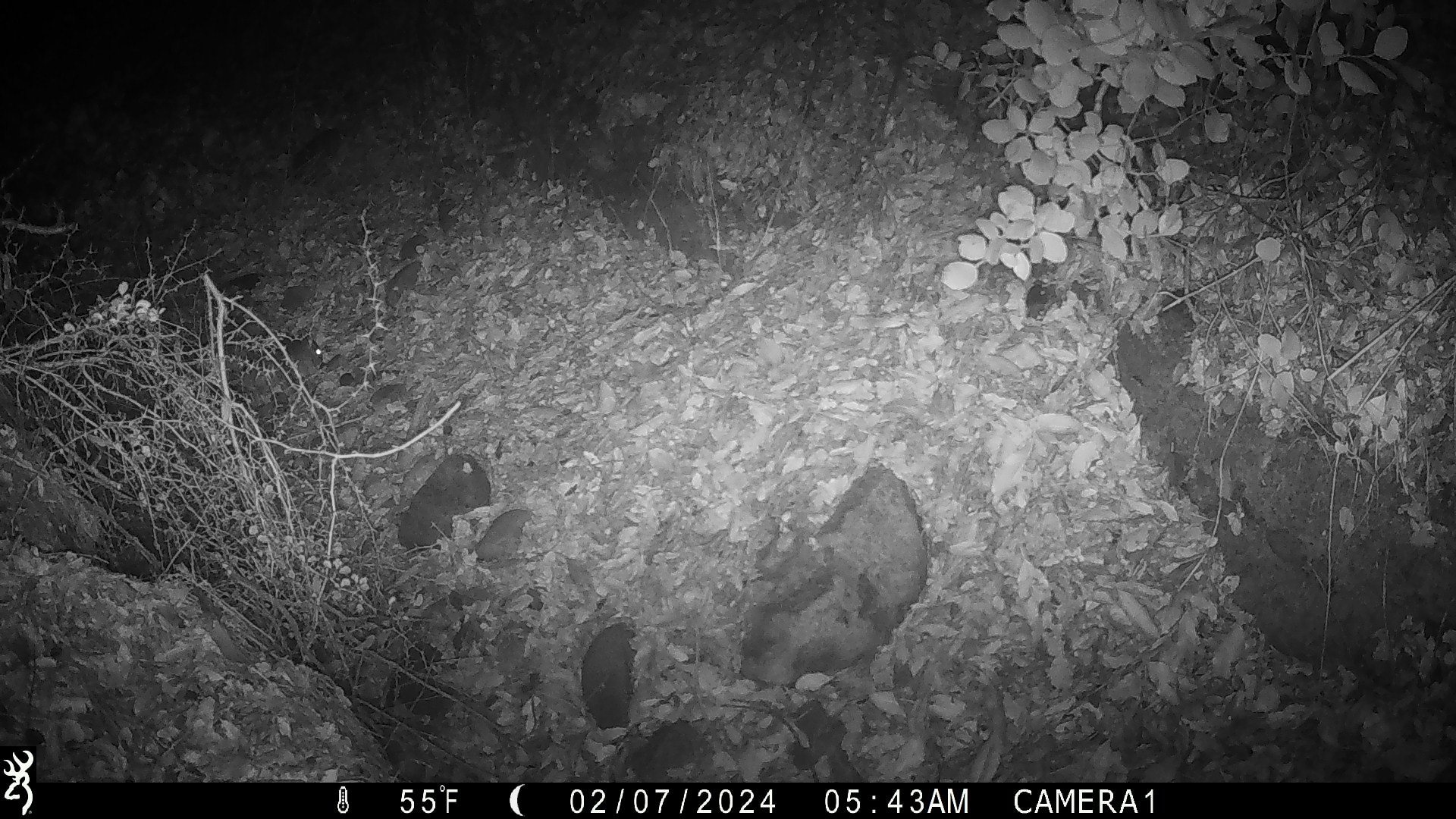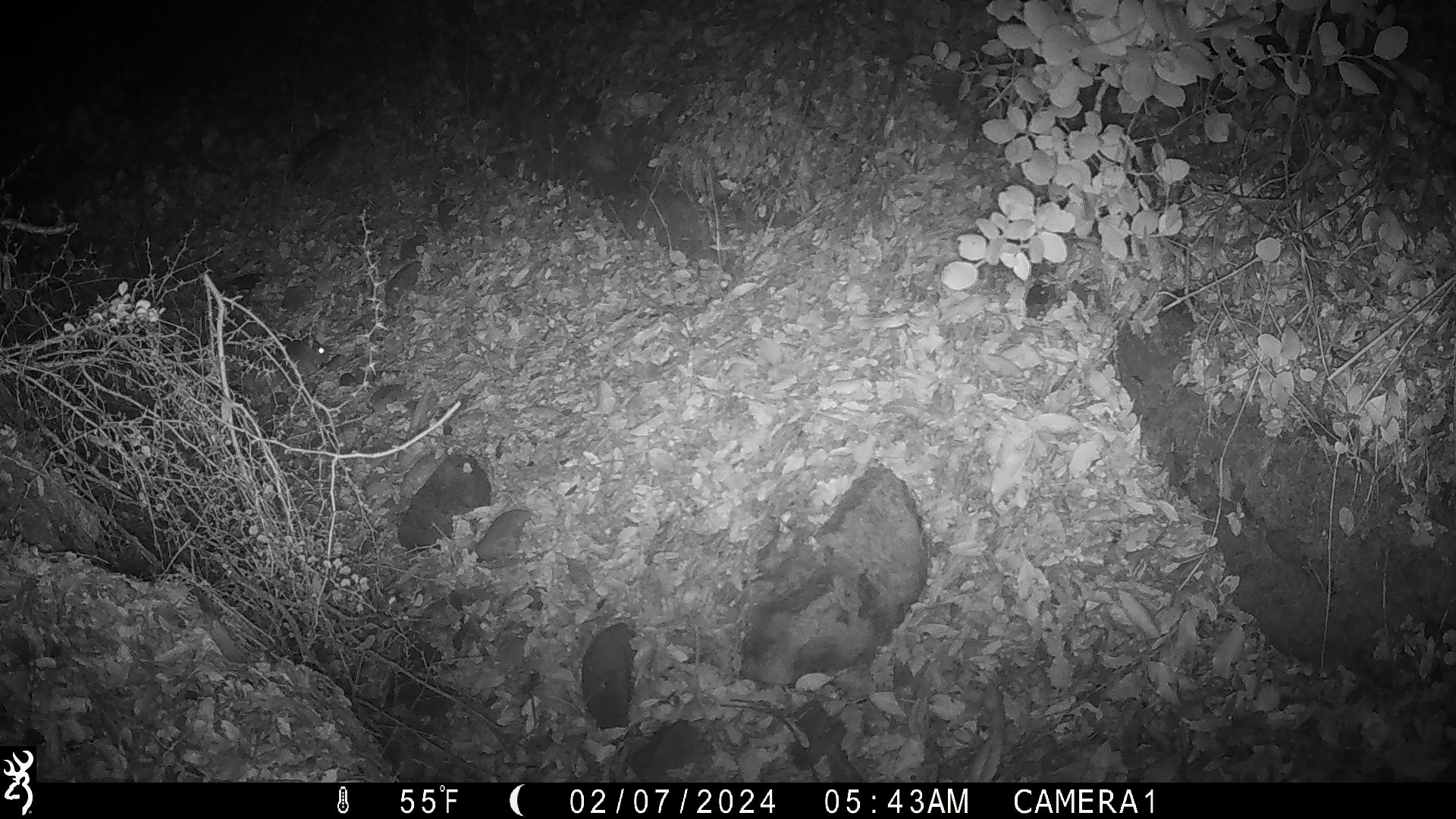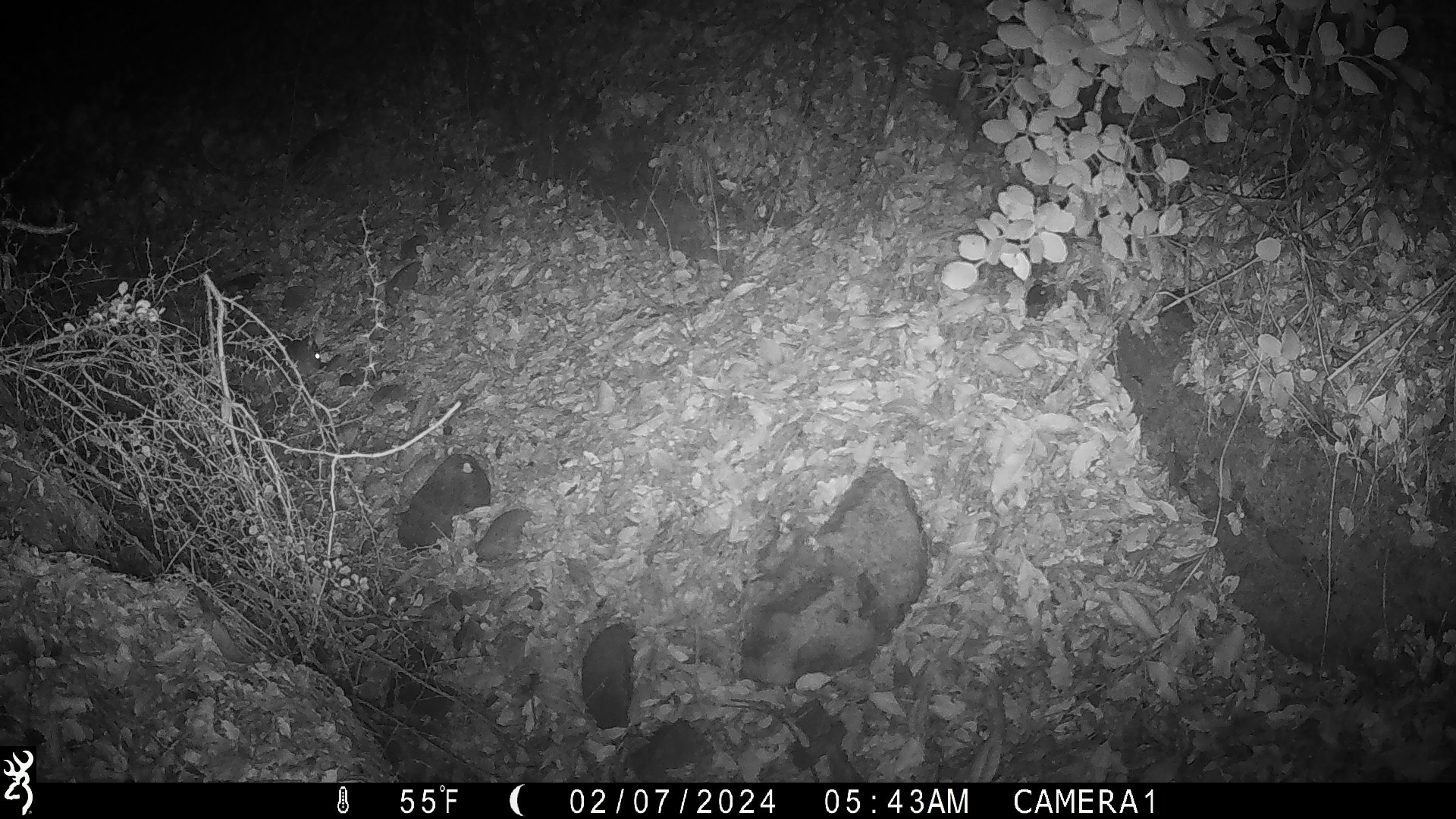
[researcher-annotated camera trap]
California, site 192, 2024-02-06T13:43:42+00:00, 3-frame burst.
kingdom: Animalia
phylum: Chordata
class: Mammalia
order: Rodentia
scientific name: Rodentia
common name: mouse or rat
Mouse or rat (Rodentia).